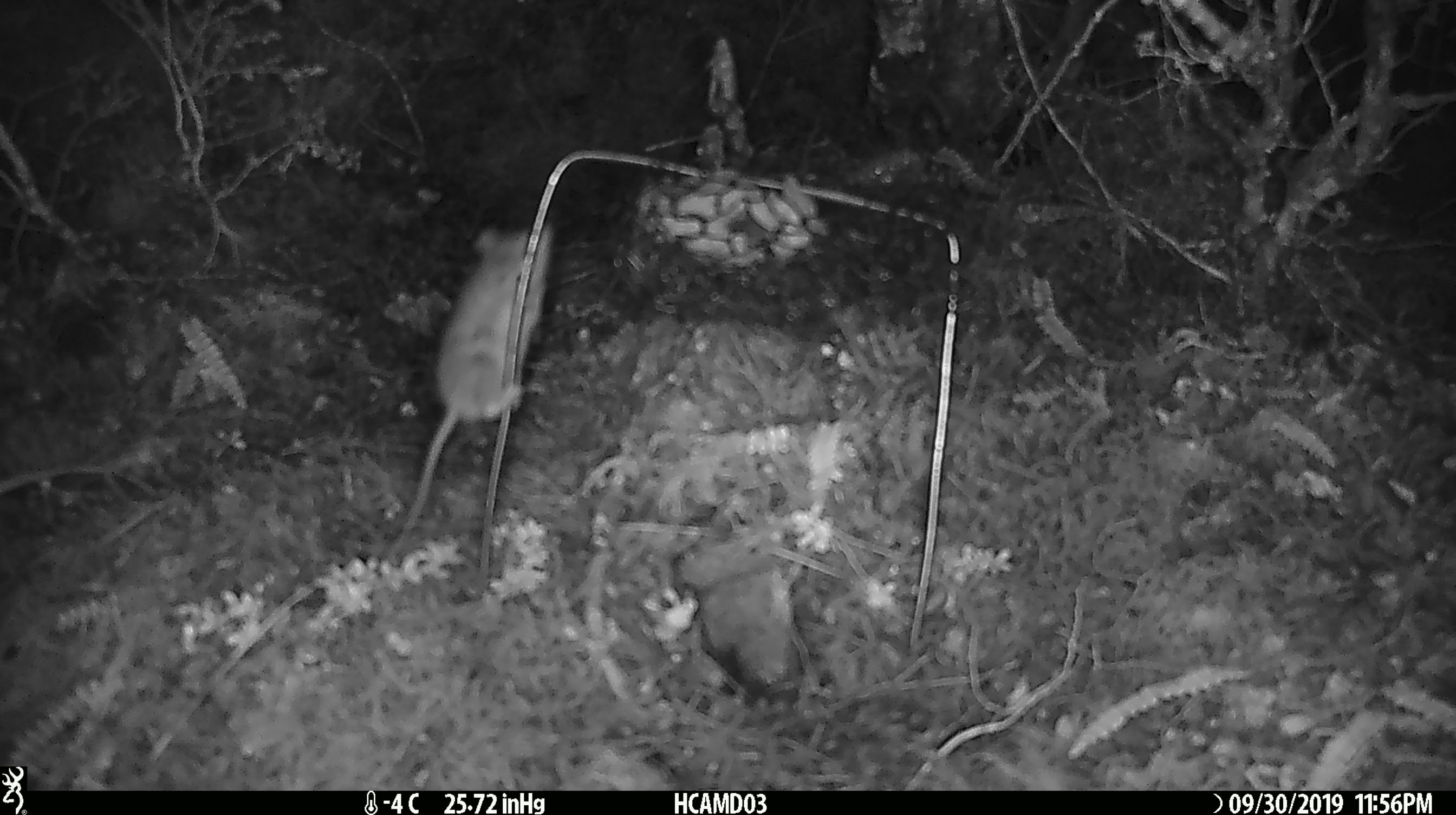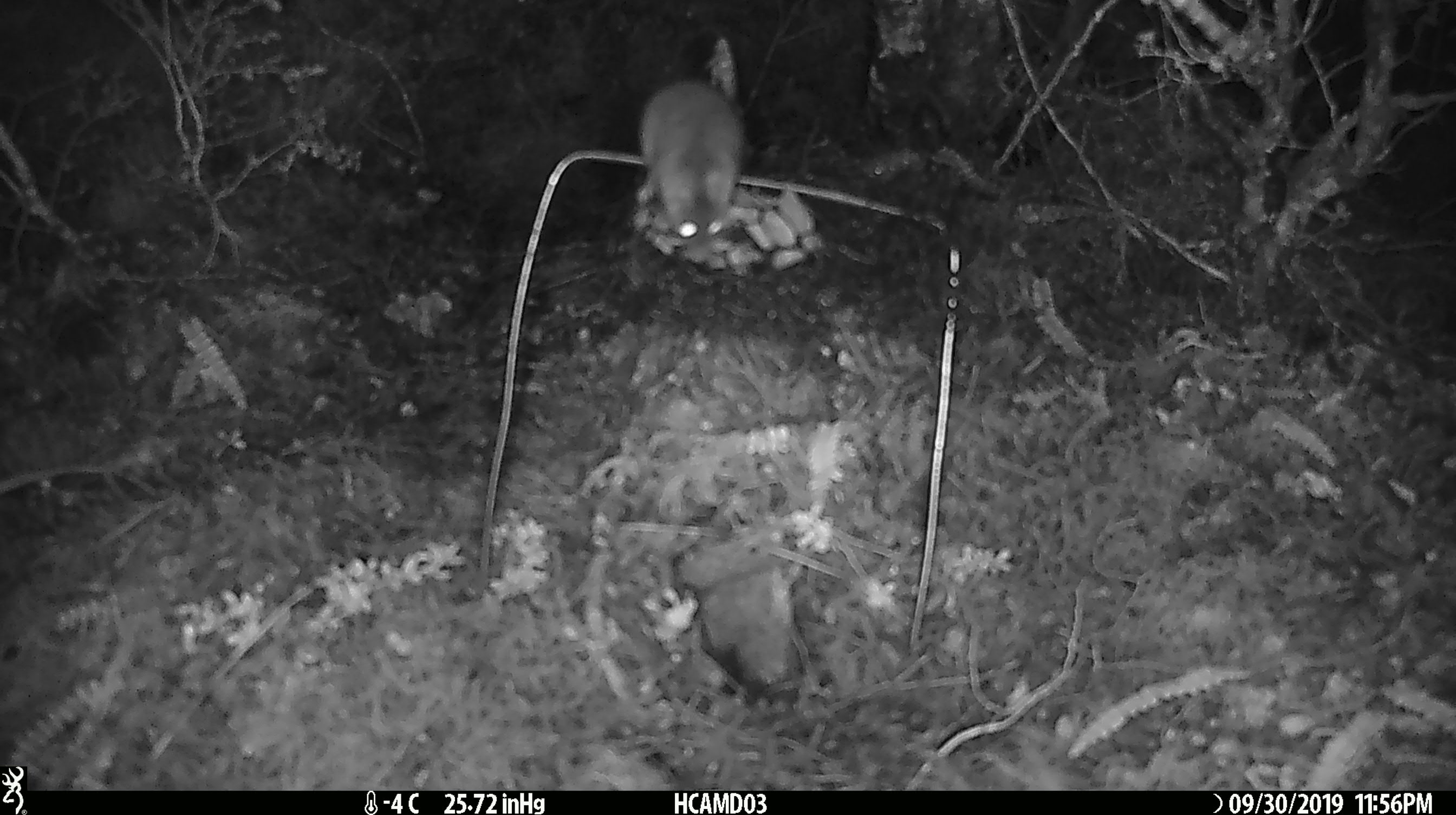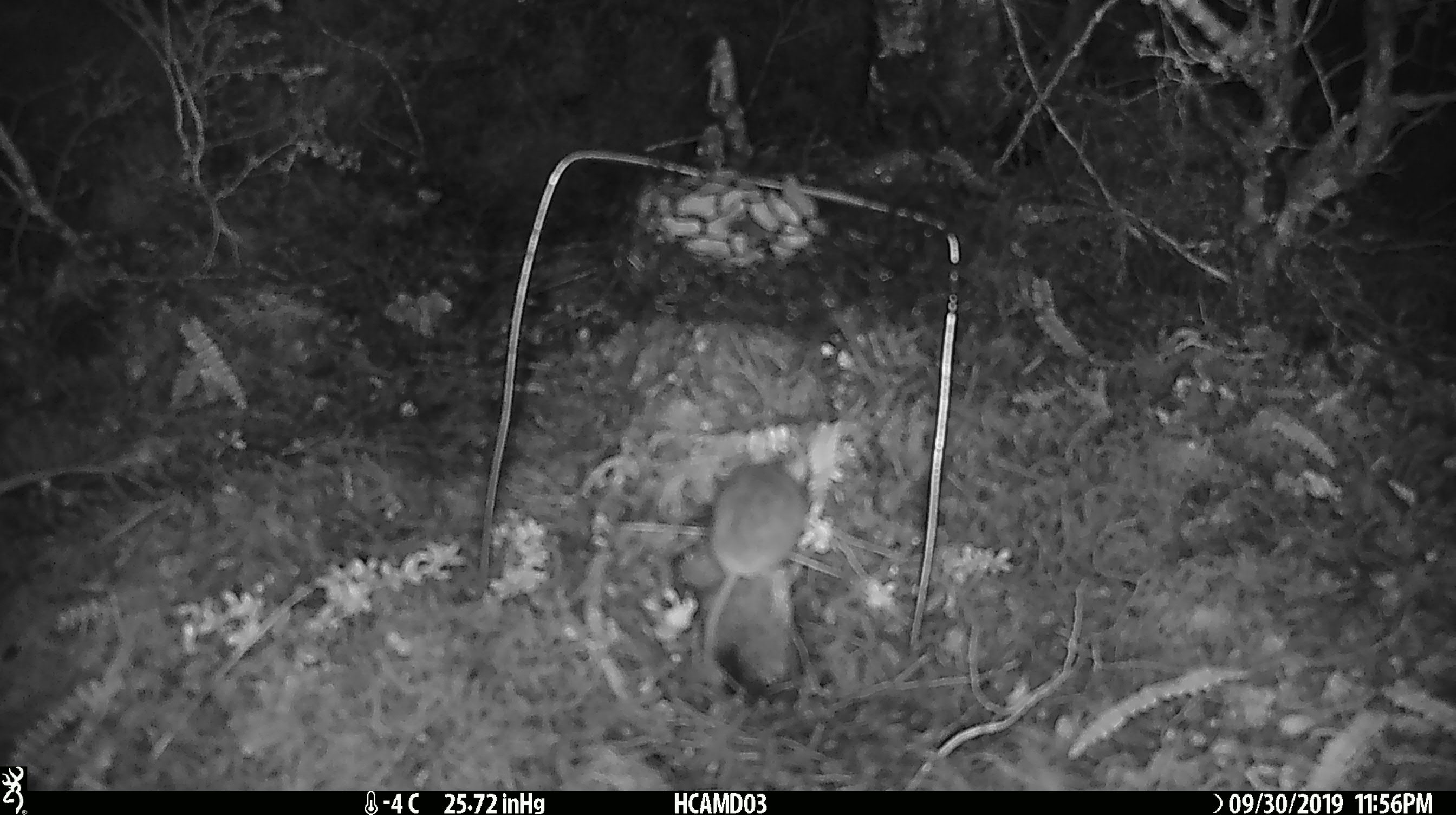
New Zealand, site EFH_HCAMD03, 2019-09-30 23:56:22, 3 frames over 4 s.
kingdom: Animalia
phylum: Chordata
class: Mammalia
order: Rodentia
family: Muridae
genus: Mus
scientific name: Mus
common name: mouse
Mouse (Mus).